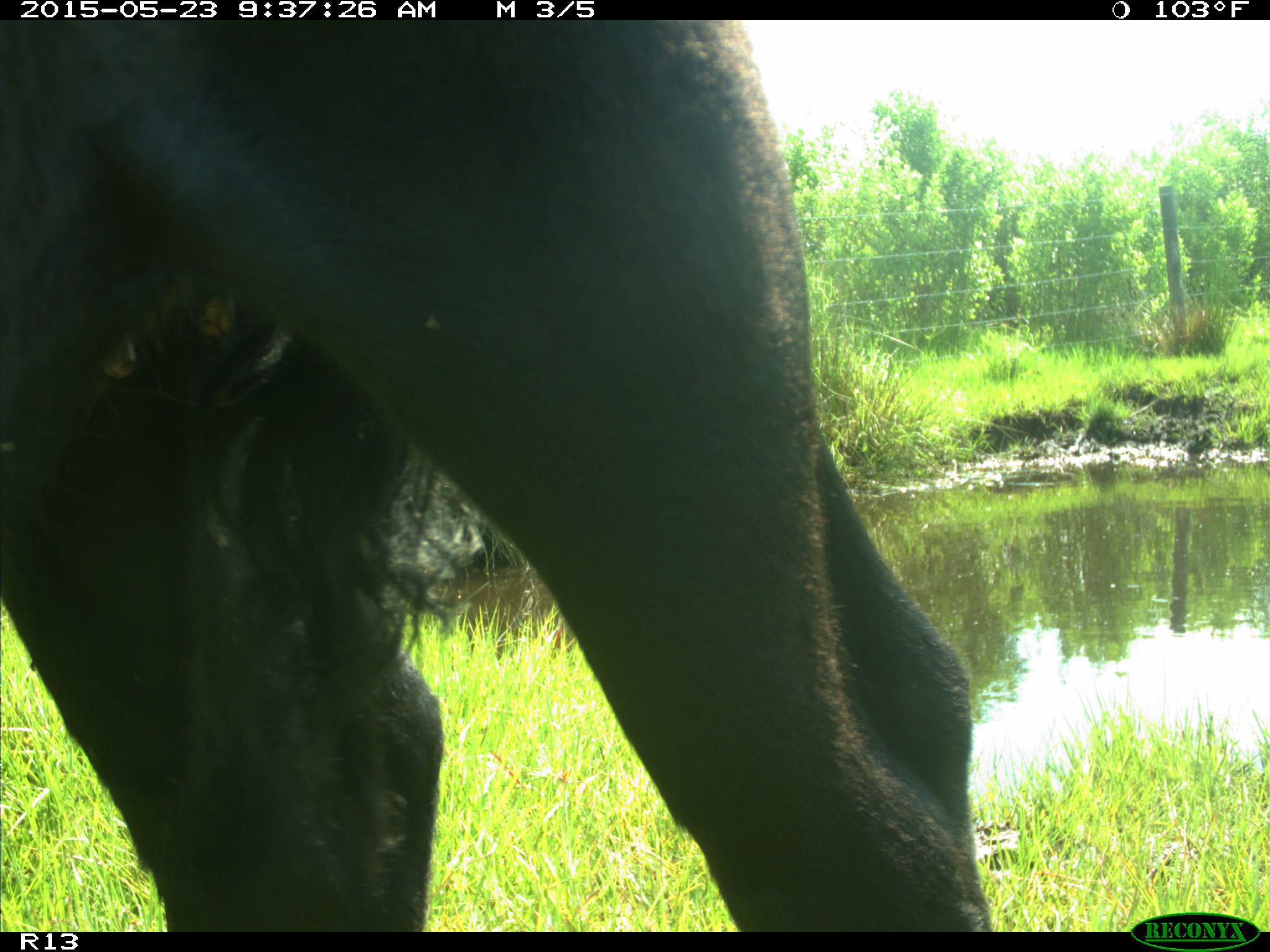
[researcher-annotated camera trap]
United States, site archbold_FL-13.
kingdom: Animalia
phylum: Chordata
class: Mammalia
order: Artiodactyla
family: Bovidae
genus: Bos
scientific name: Bos taurus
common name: domestic cow